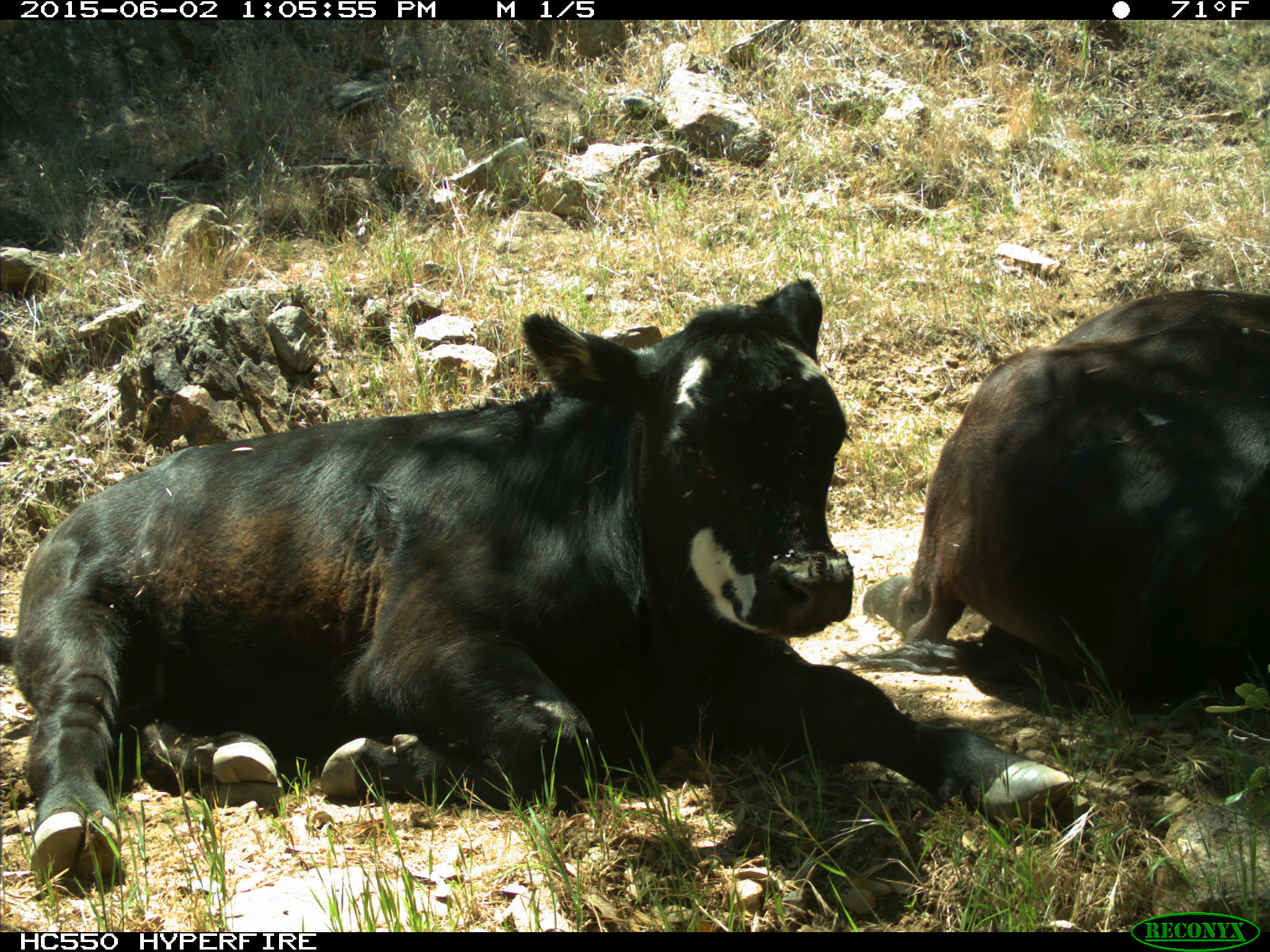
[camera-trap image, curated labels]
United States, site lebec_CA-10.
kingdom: Animalia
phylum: Chordata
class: Mammalia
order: Artiodactyla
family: Bovidae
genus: Bos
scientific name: Bos taurus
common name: domestic cow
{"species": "Bos taurus (domestic cow)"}